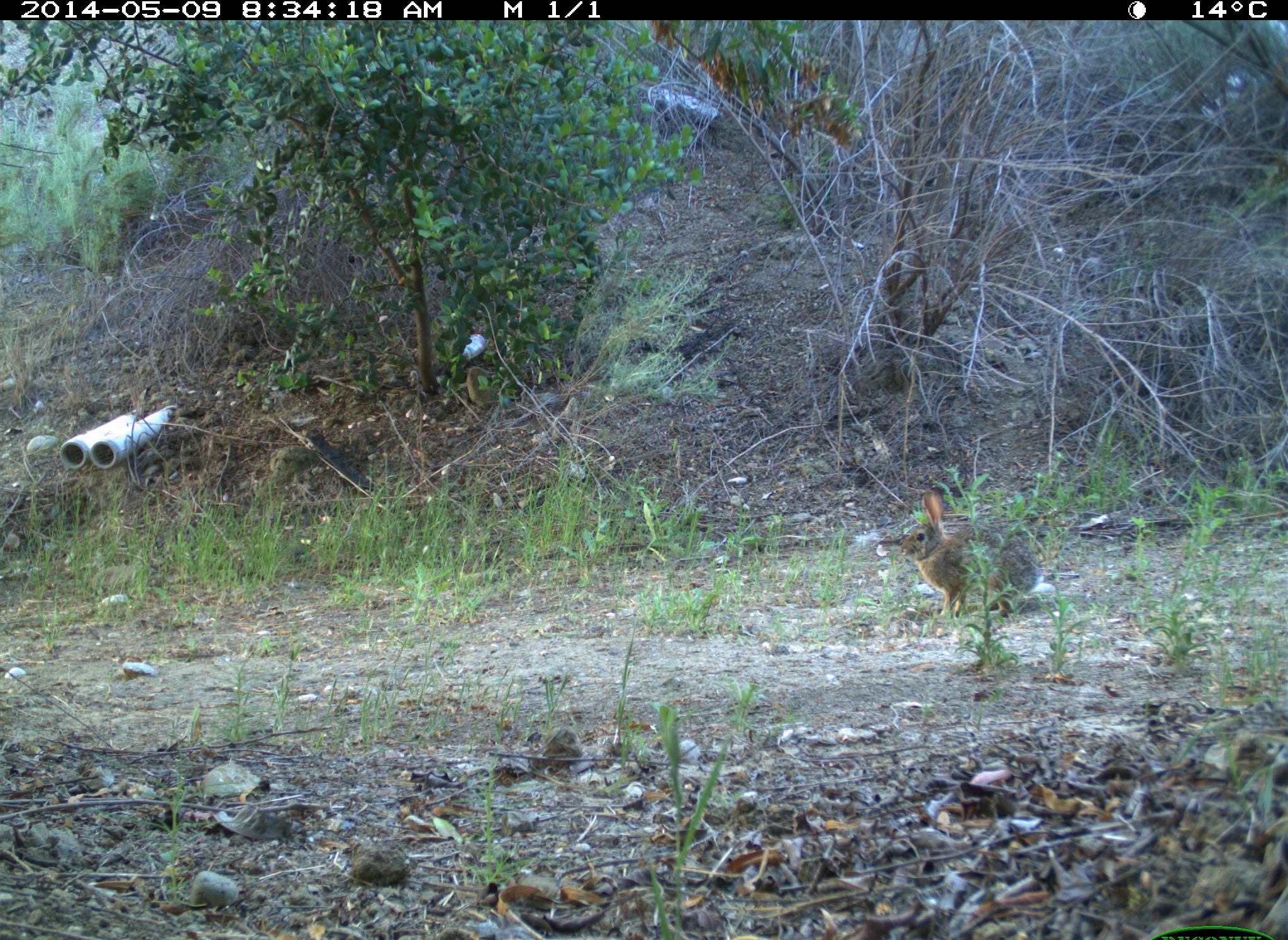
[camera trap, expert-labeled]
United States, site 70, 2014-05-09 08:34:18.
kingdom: Animalia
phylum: Chordata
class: Mammalia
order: Lagomorpha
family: Leporidae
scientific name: Leporidae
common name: rabbits and hares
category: rabbit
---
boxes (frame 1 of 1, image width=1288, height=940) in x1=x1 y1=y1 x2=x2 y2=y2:
rabbit: x1=899 y1=490 x2=1042 y2=621